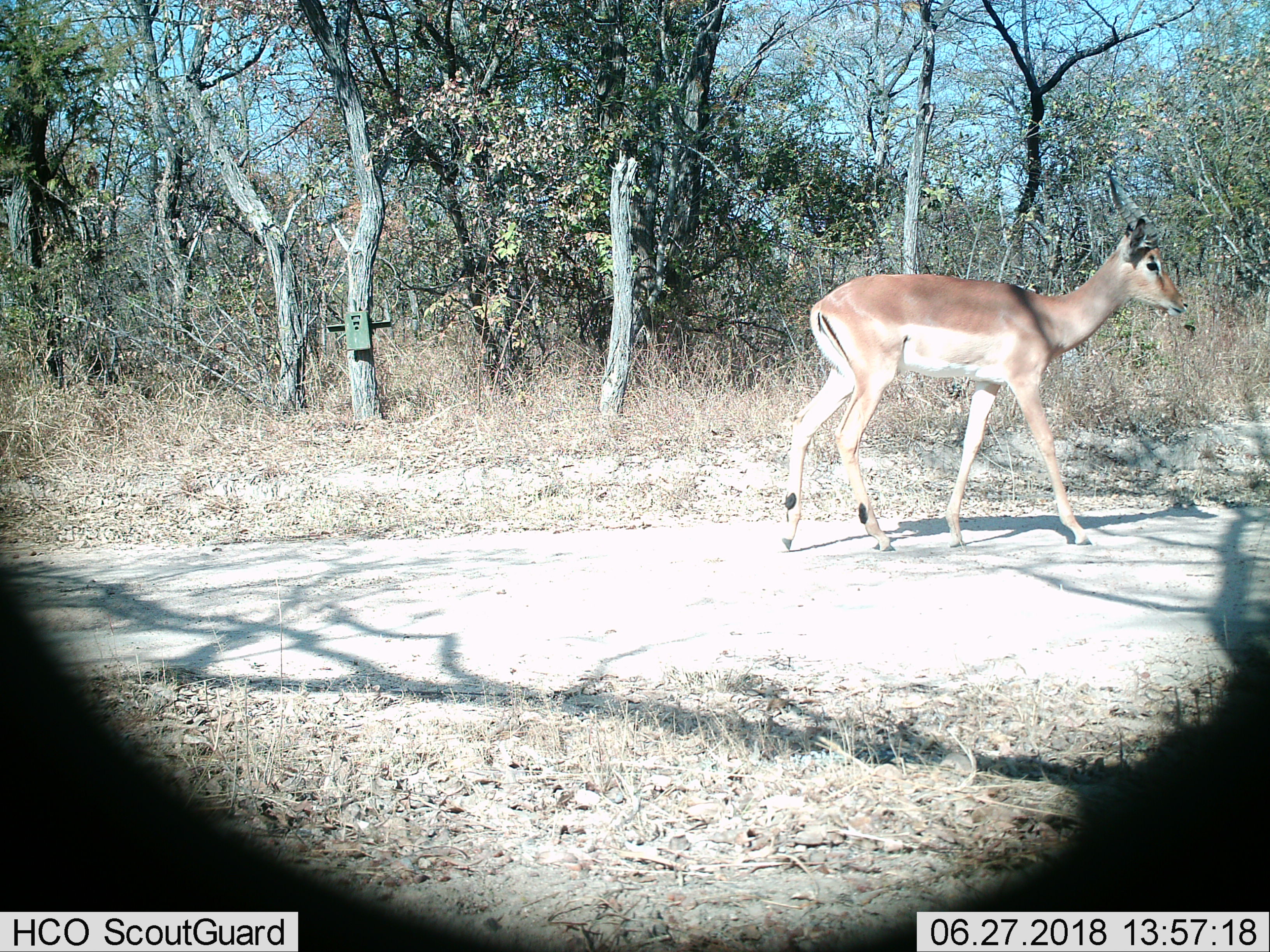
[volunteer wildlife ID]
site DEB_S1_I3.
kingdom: Animalia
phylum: Chordata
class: Mammalia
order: Artiodactyla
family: Bovidae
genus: Aepyceros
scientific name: Aepyceros melampus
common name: impala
Impala (Aepyceros melampus), count 1. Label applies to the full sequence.